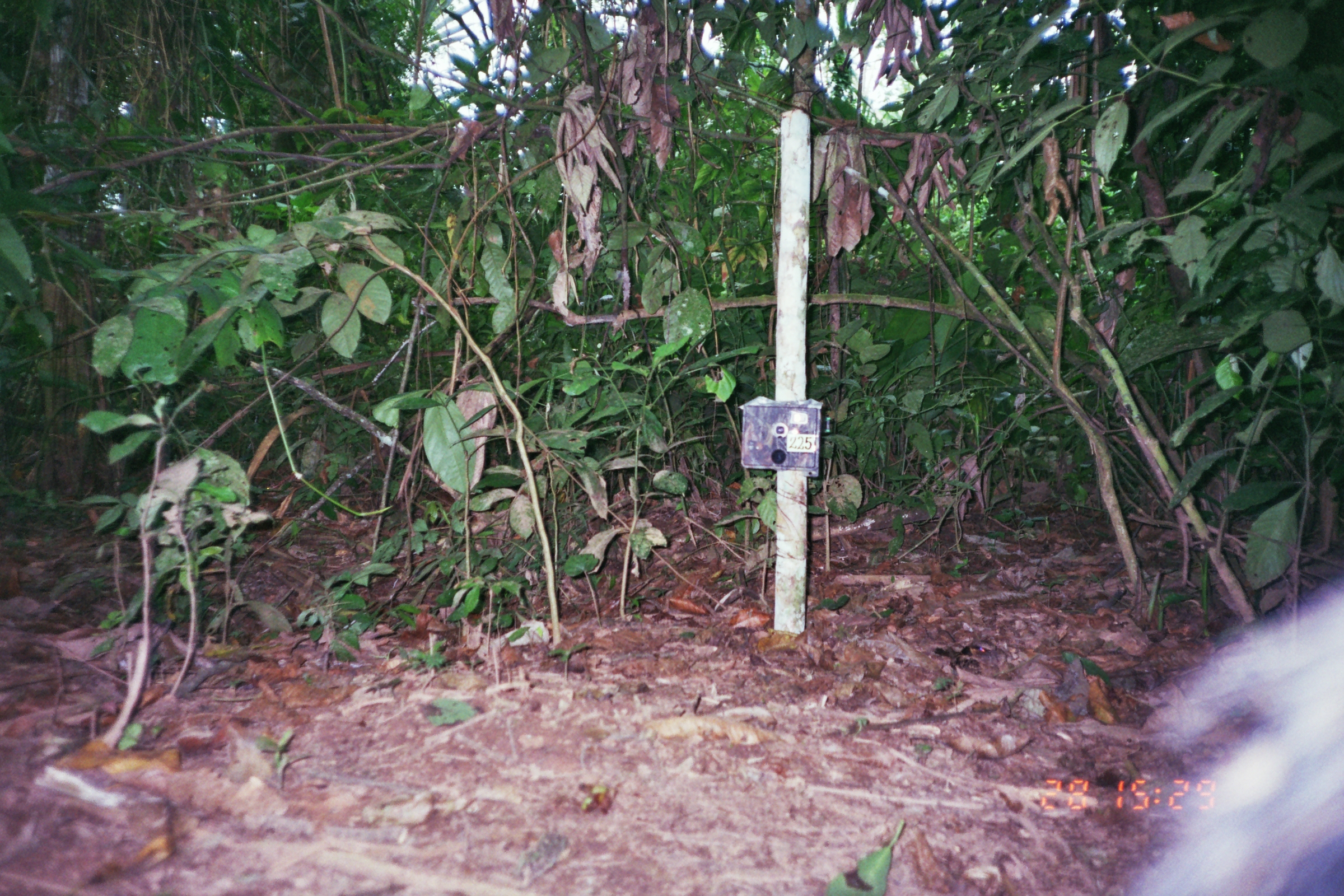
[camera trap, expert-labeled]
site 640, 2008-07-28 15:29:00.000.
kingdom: Animalia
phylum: Chordata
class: Mammalia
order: Artiodactyla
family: Tayassuidae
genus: Tayassu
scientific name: Tayassu pecari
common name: white-lipped peccary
Tayassu pecari (white-lipped peccary).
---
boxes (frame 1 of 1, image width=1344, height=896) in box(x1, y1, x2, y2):
tayassu pecari: box(1121, 582, 1341, 893)